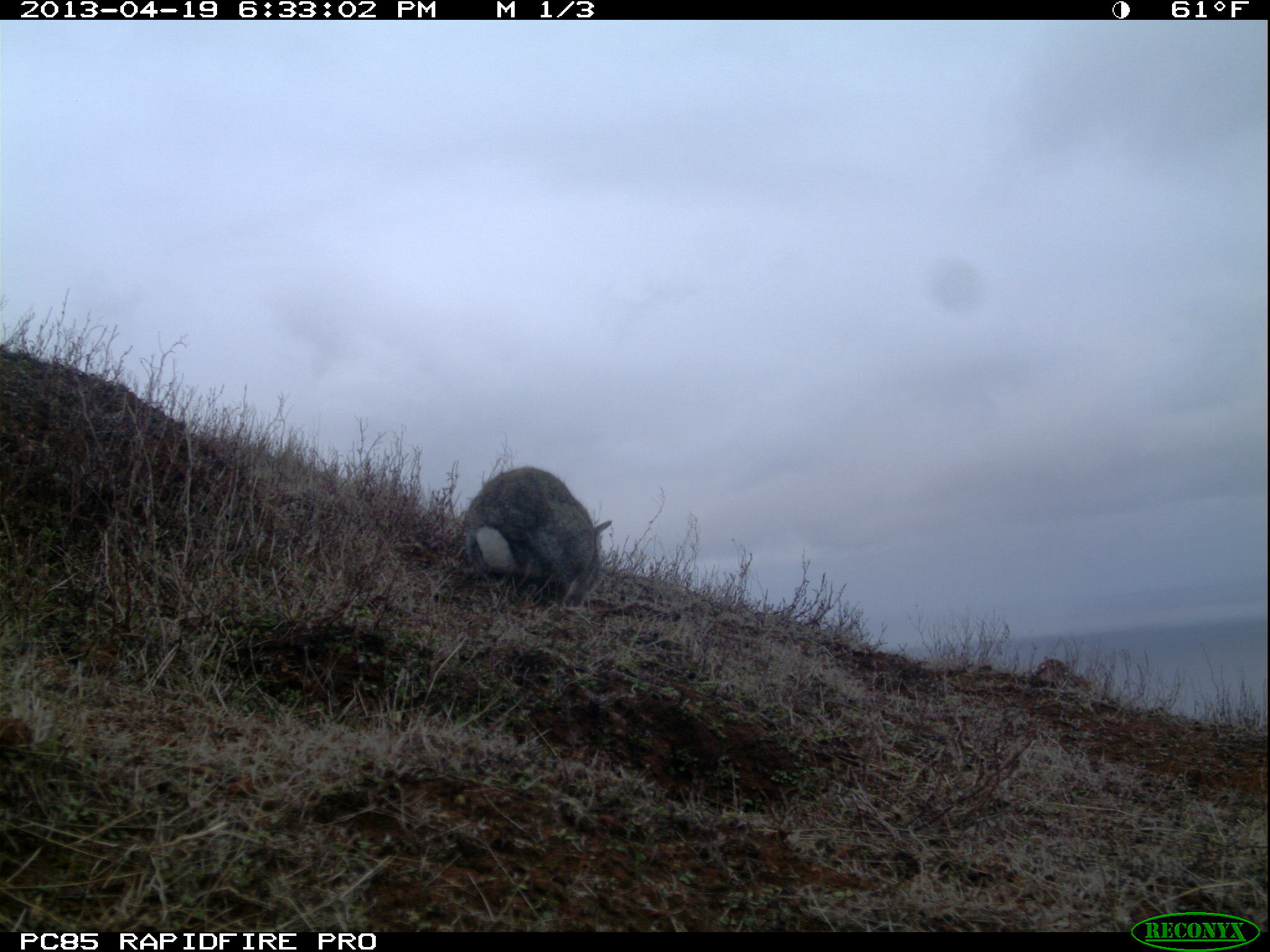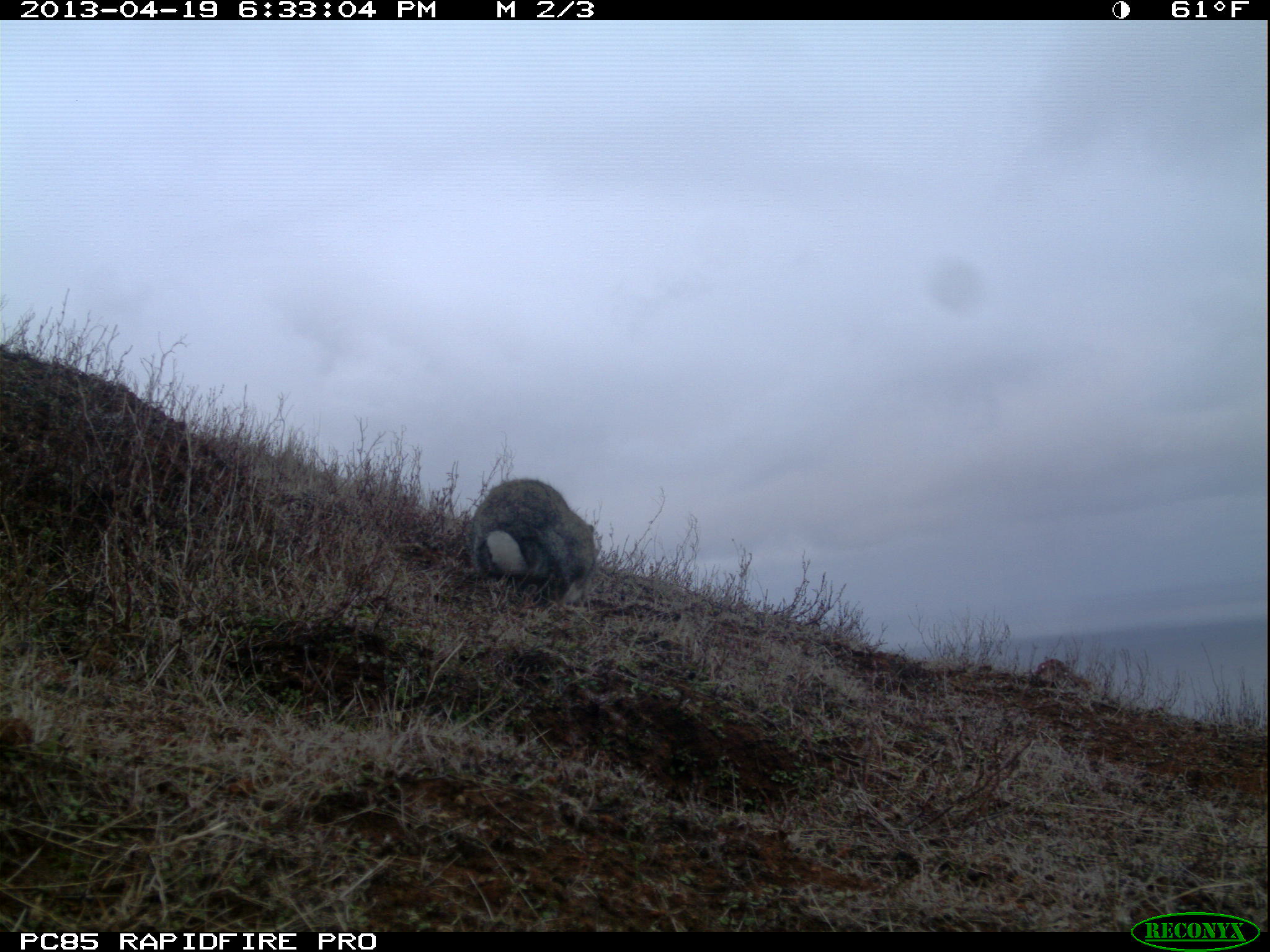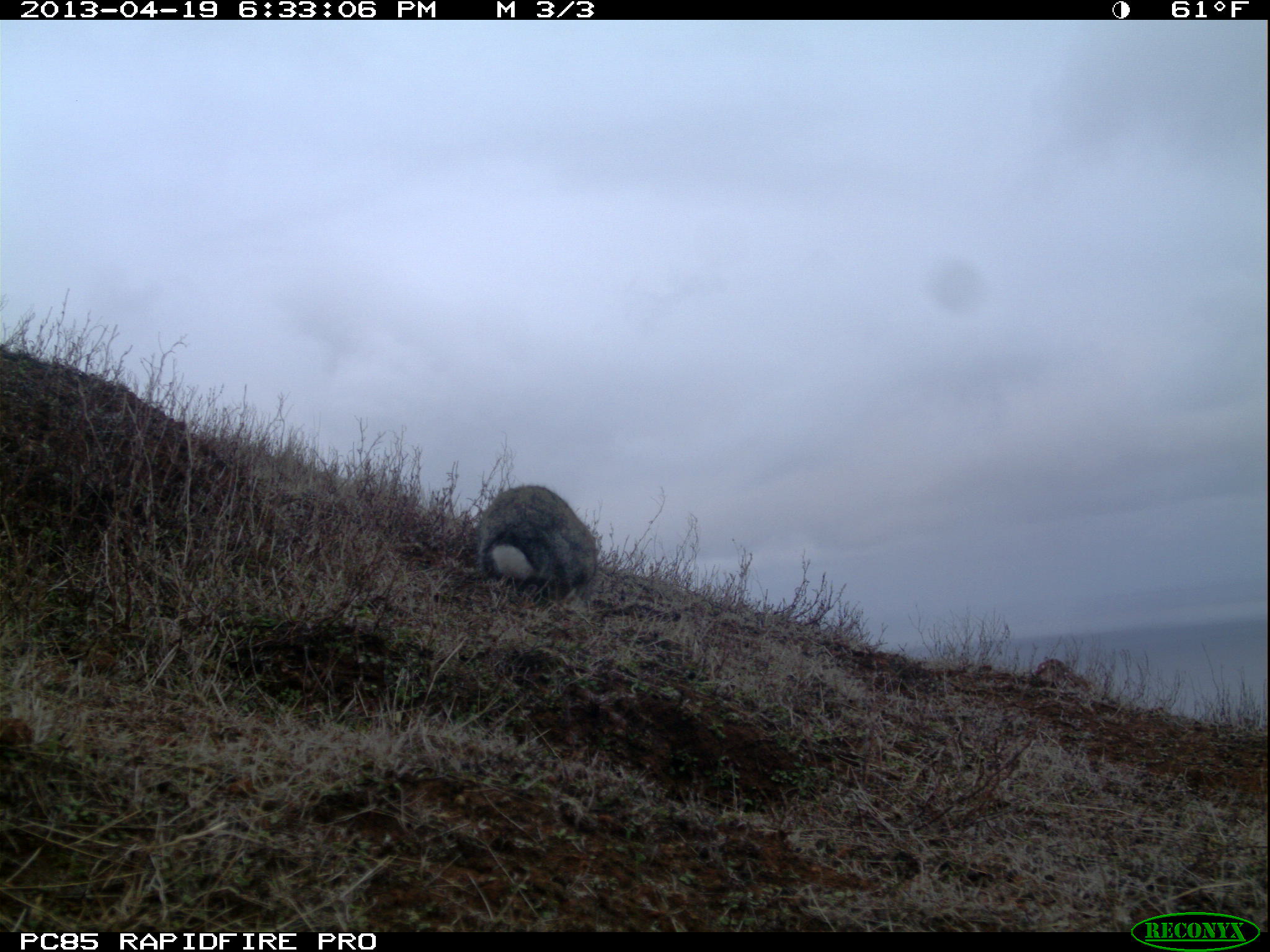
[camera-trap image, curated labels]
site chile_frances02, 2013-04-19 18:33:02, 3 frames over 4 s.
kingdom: Animalia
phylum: Chordata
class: Mammalia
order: Lagomorpha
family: Leporidae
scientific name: Leporidae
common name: rabbits and hares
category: rabbit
Rabbit (rabbits and hares) (Leporidae).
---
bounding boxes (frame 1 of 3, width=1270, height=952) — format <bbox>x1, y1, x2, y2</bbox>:
rabbit: <bbox>456, 465, 610, 609</bbox>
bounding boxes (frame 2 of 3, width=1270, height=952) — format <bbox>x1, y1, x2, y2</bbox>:
rabbit: <bbox>462, 475, 599, 608</bbox>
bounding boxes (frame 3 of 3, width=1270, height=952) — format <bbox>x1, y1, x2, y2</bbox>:
rabbit: <bbox>469, 481, 600, 607</bbox>